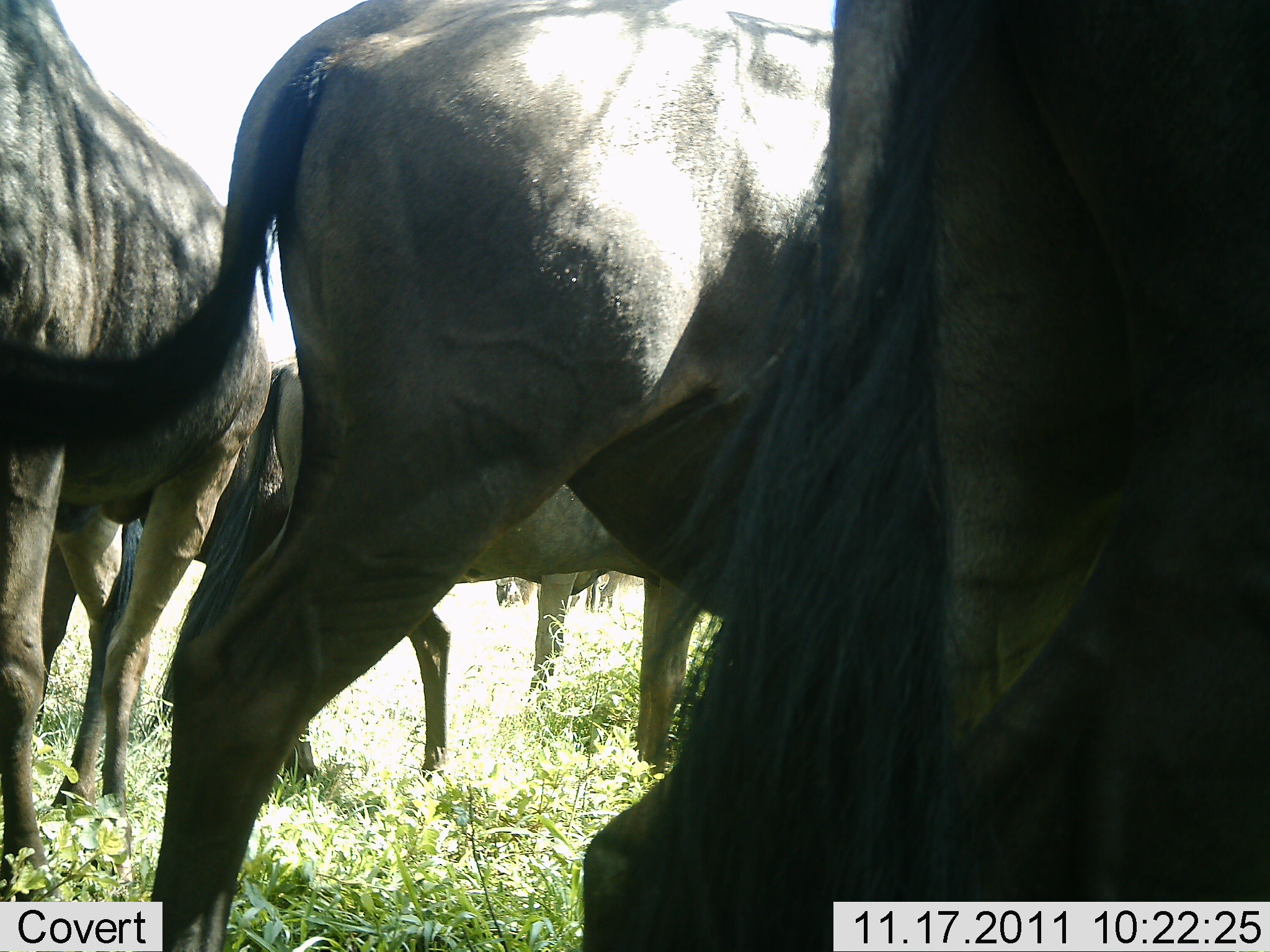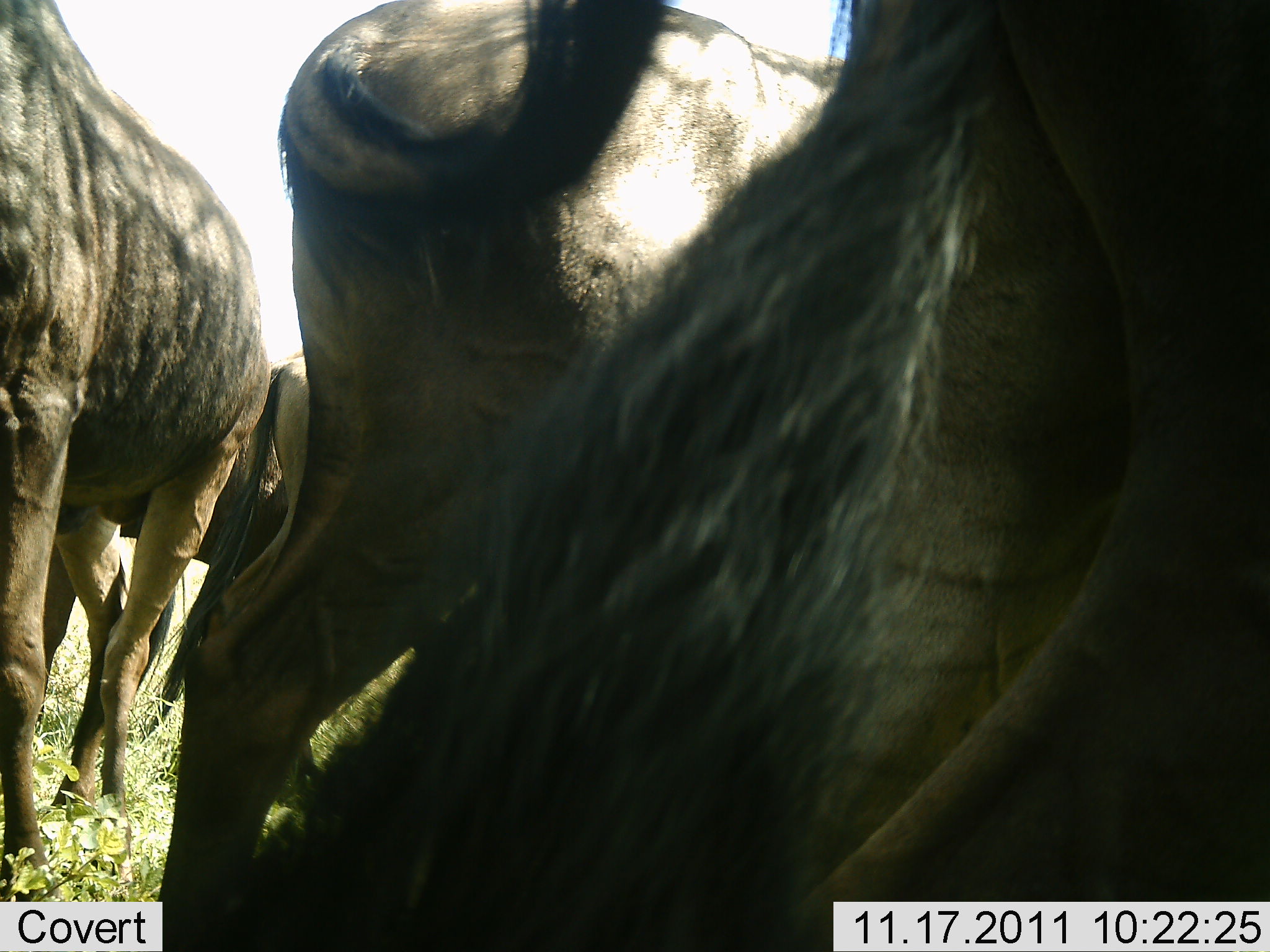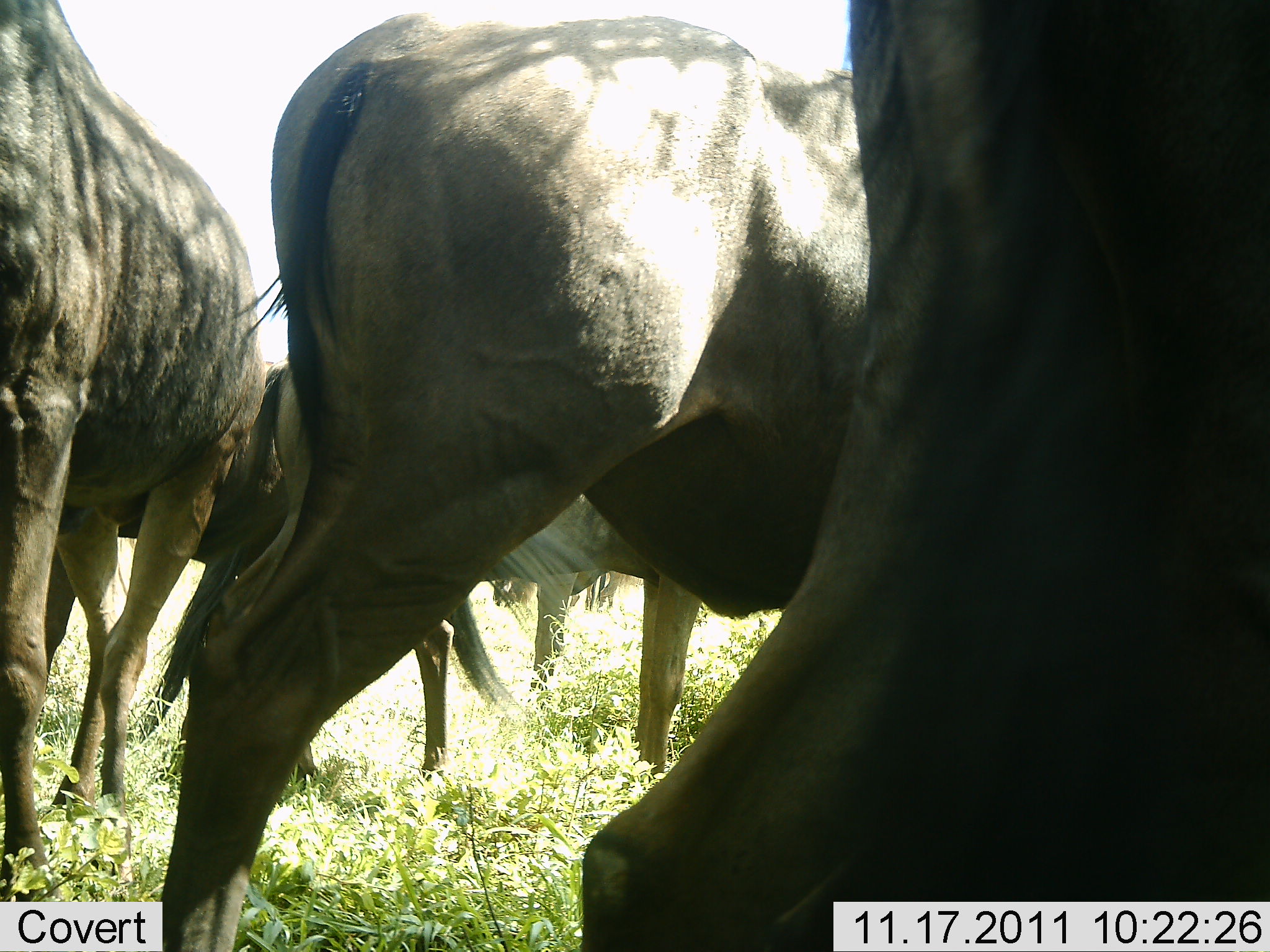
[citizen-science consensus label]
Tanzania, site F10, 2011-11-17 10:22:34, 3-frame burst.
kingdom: Animalia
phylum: Chordata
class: Mammalia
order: Artiodactyla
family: Bovidae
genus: Connochaetes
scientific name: Connochaetes taurinus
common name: blue wildebeest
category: wildebeest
Wildebeest (blue wildebeest) (Connochaetes taurinus), count 5. Behavior (volunteer vote fractions): standing 67%, resting 0%, moving 8%, interacting 0%. Young present (vote fraction): 0%. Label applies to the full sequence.